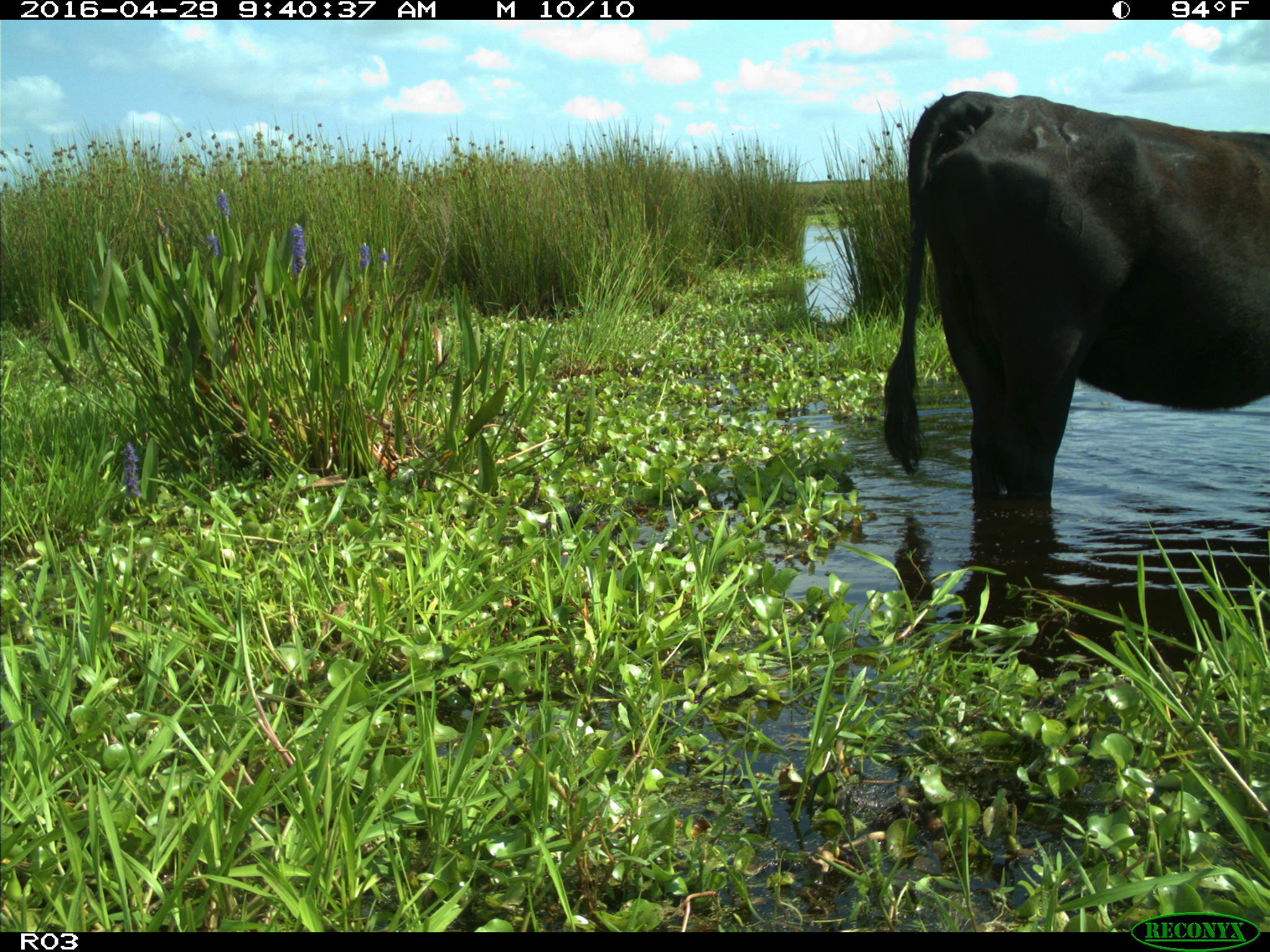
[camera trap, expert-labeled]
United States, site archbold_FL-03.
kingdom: Animalia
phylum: Chordata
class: Mammalia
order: Artiodactyla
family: Bovidae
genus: Bos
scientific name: Bos taurus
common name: domestic cow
Bos taurus (domestic cow).